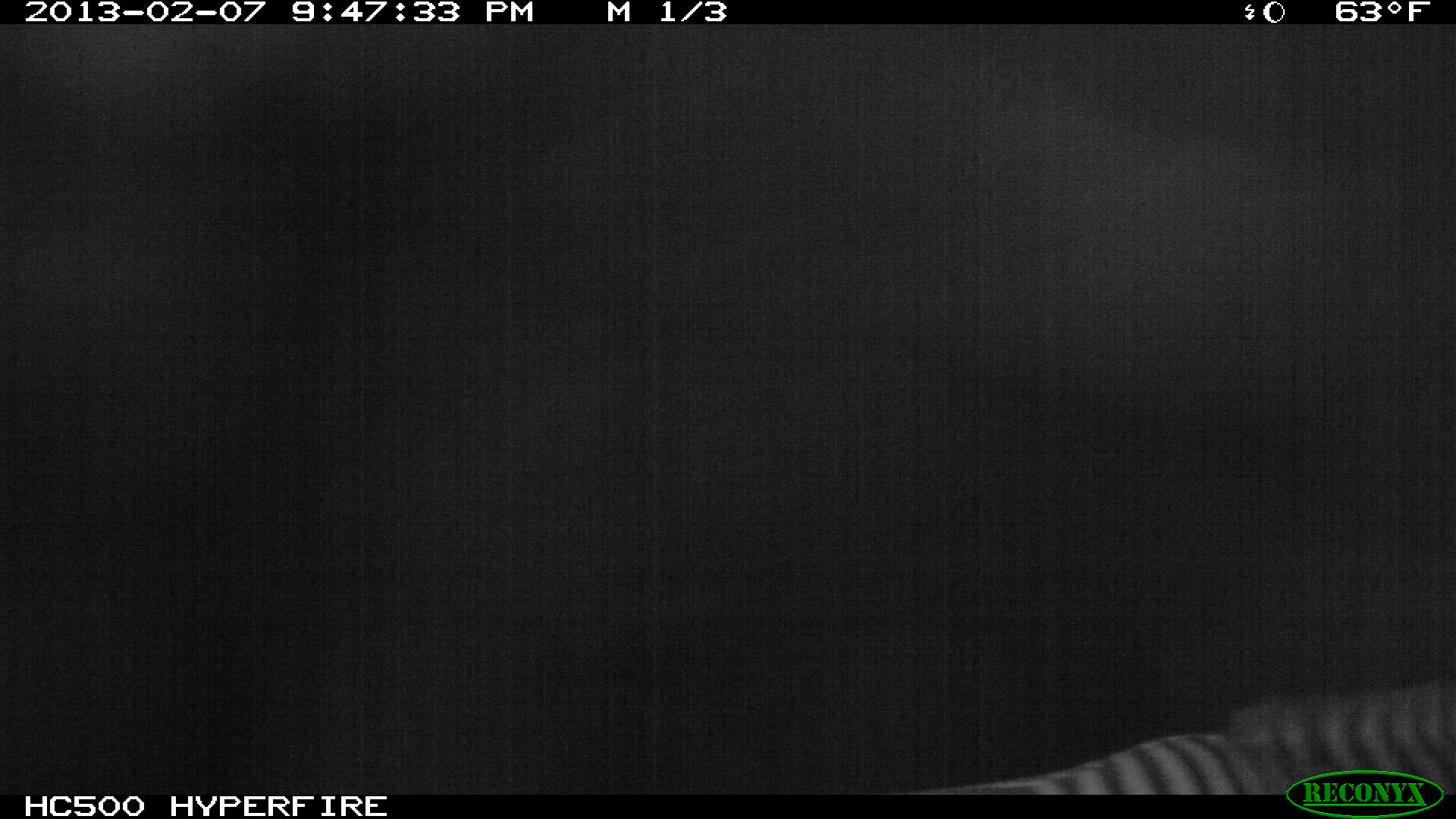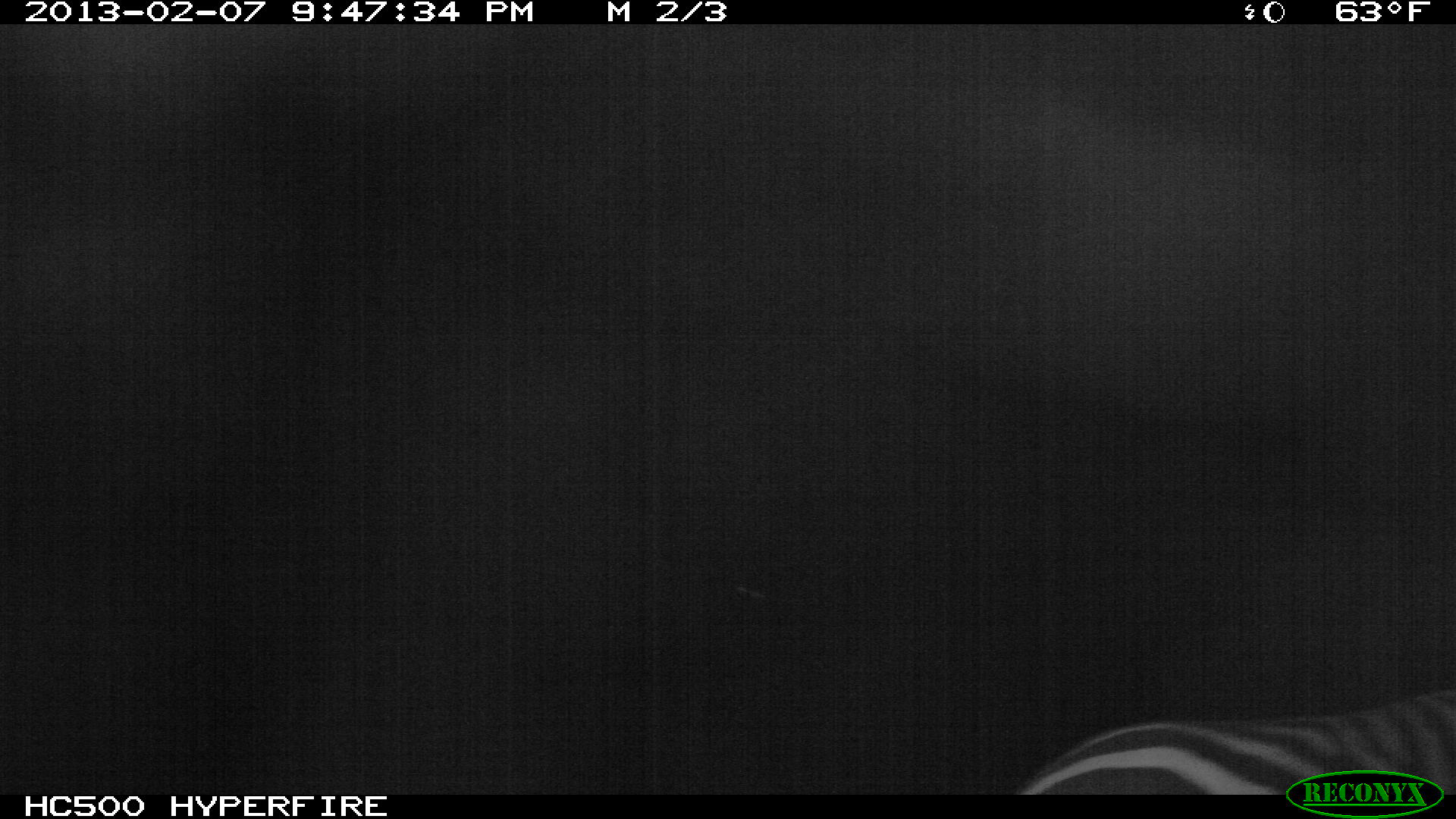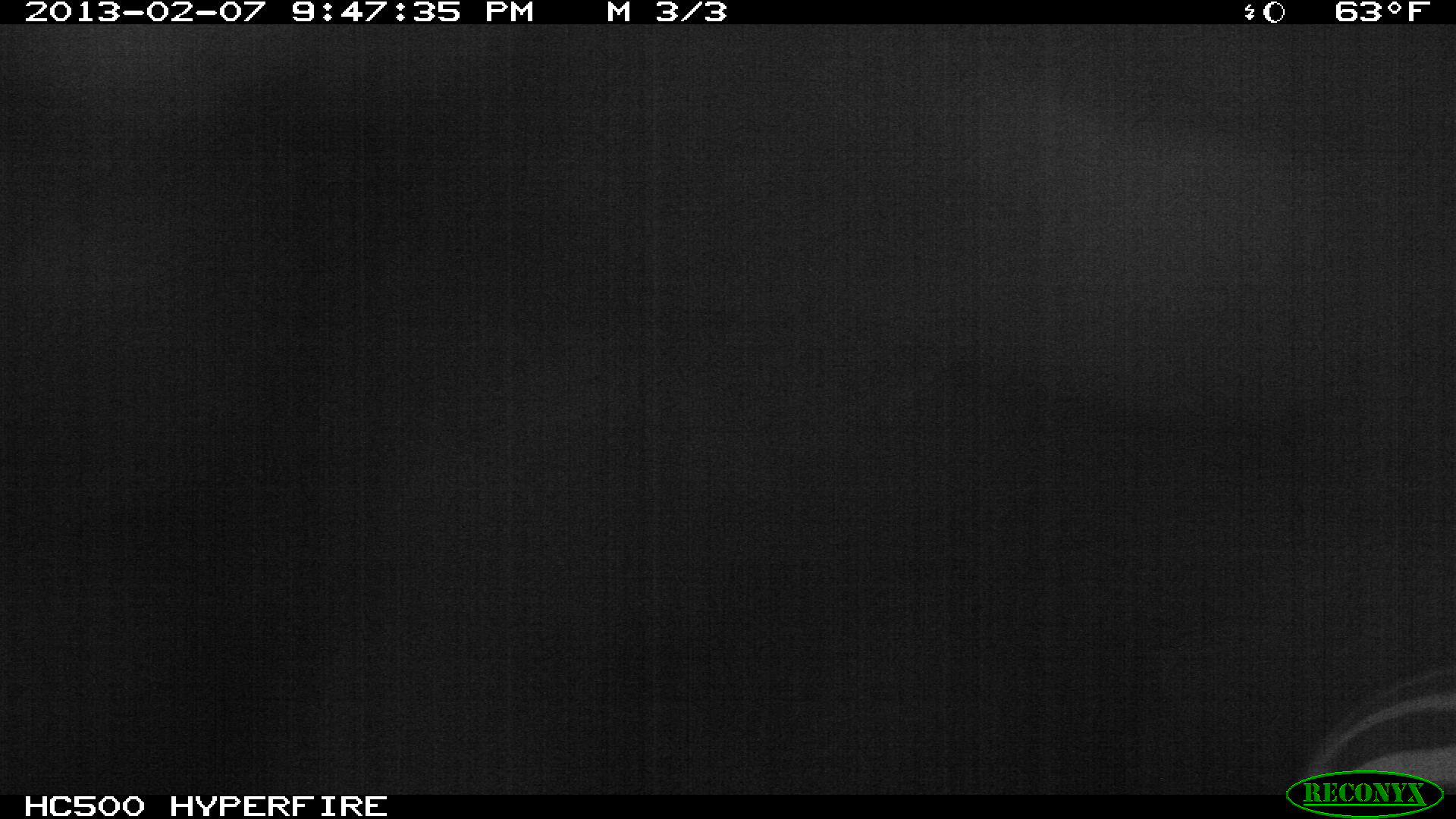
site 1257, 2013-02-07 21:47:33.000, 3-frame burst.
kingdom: Animalia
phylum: Chordata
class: Mammalia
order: Perissodactyla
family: Equidae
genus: Equus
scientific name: Equus quagga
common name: plains zebra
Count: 1.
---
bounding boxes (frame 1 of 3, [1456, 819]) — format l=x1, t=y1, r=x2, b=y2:
equus quagga: l=909, t=676, r=1456, b=792